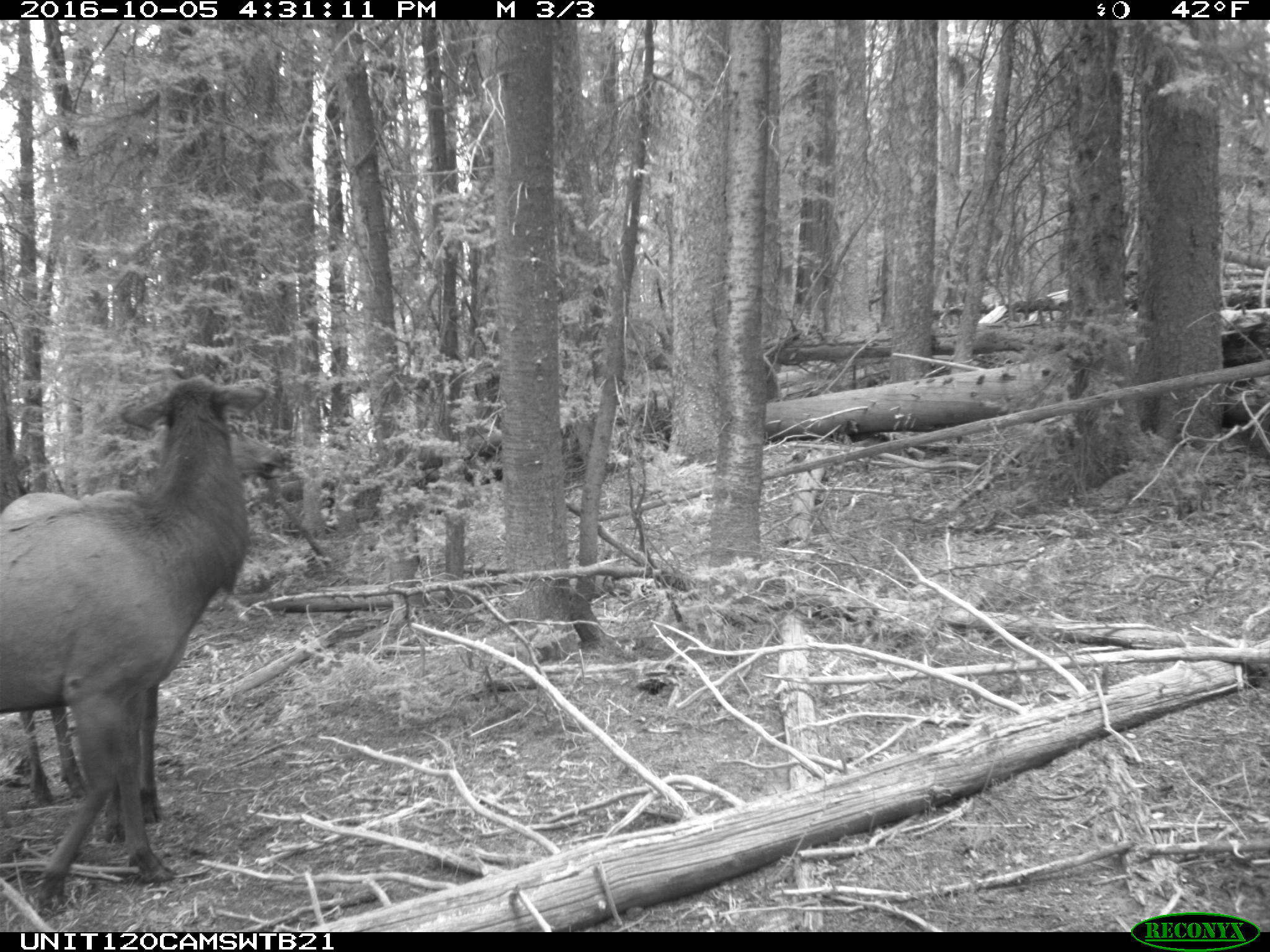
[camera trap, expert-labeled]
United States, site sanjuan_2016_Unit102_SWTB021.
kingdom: Animalia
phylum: Chordata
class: Mammalia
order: Artiodactyla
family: Cervidae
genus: Cervus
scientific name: Cervus elaphus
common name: red deer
Cervus elaphus (red deer).